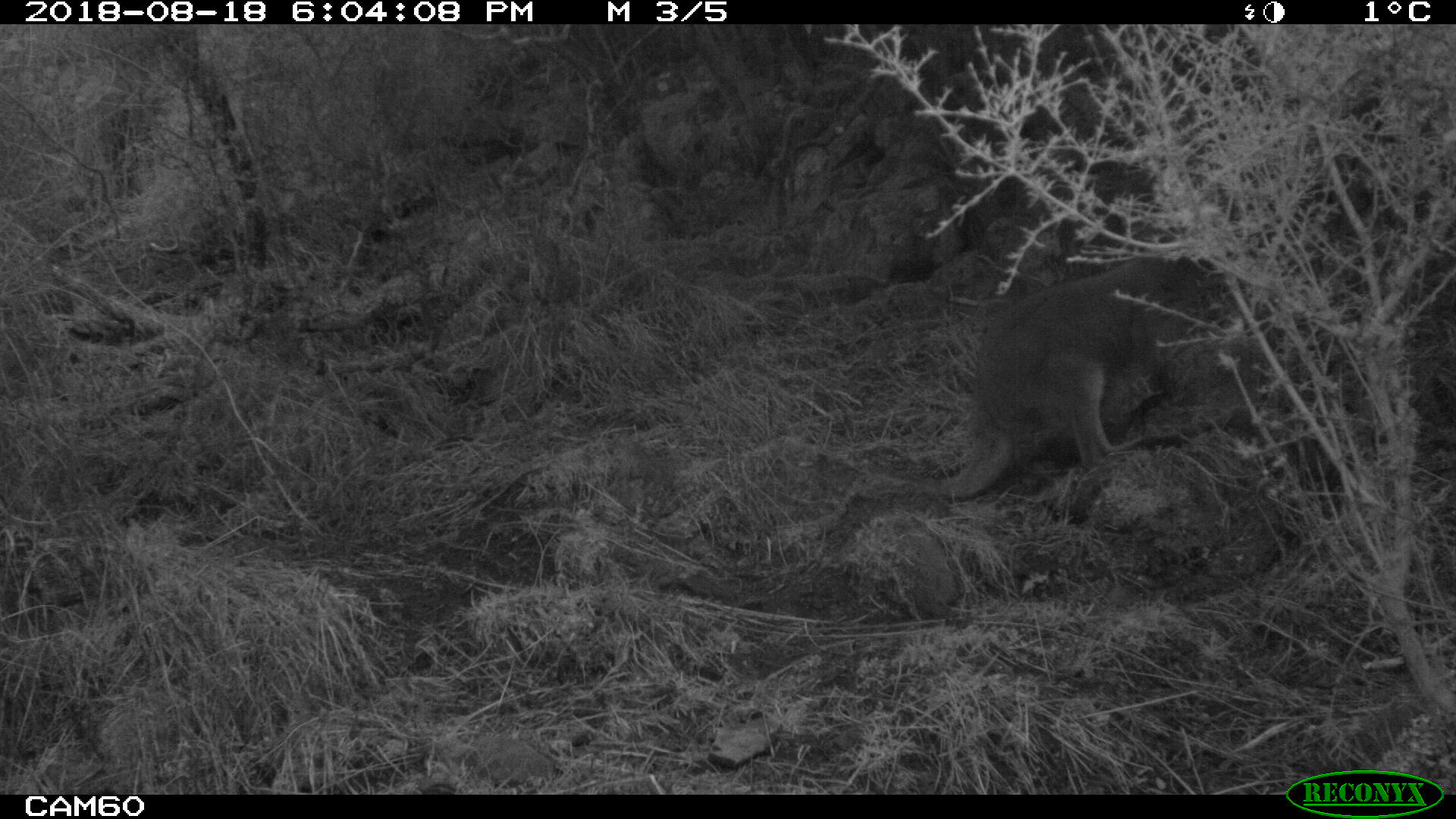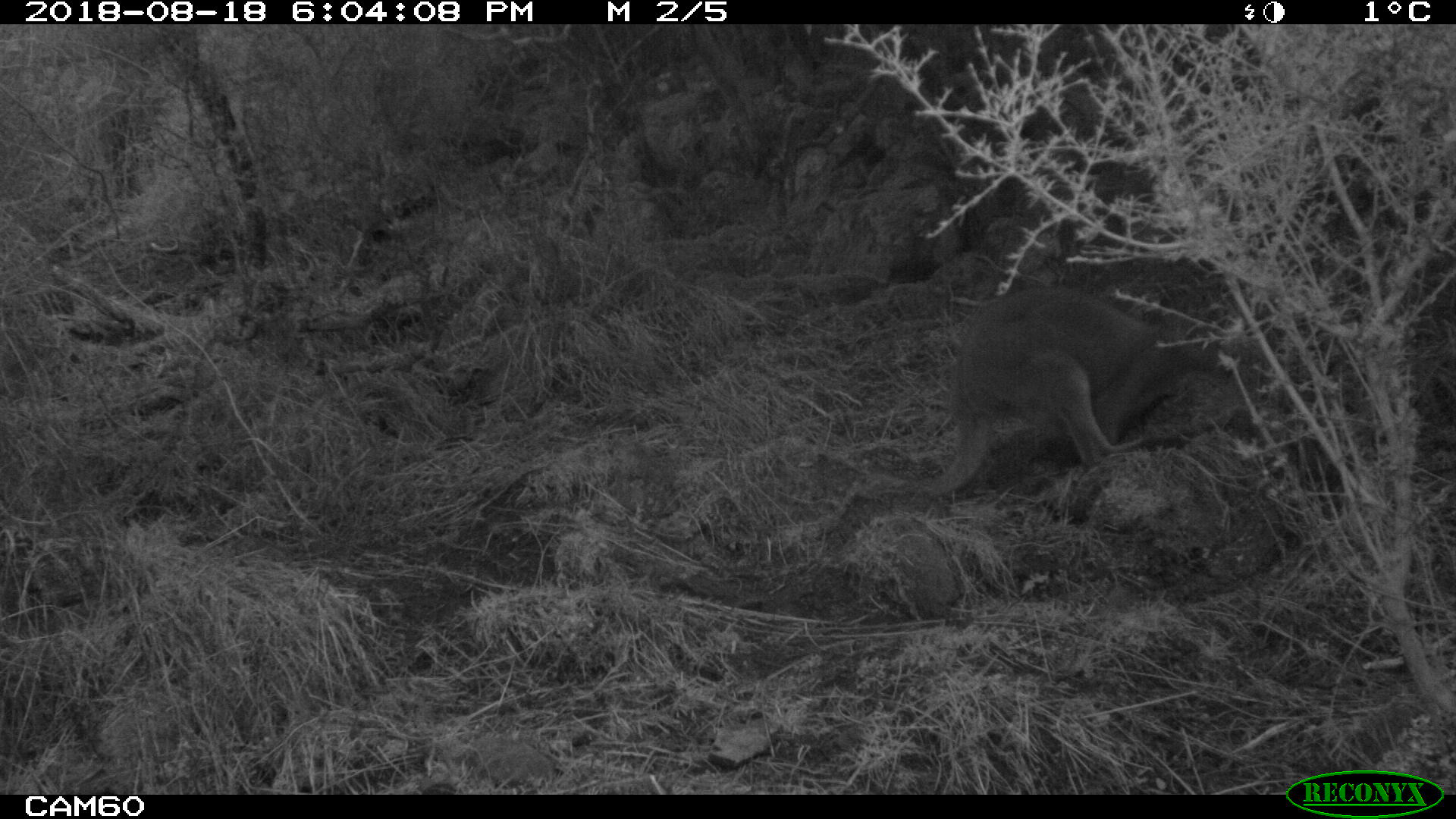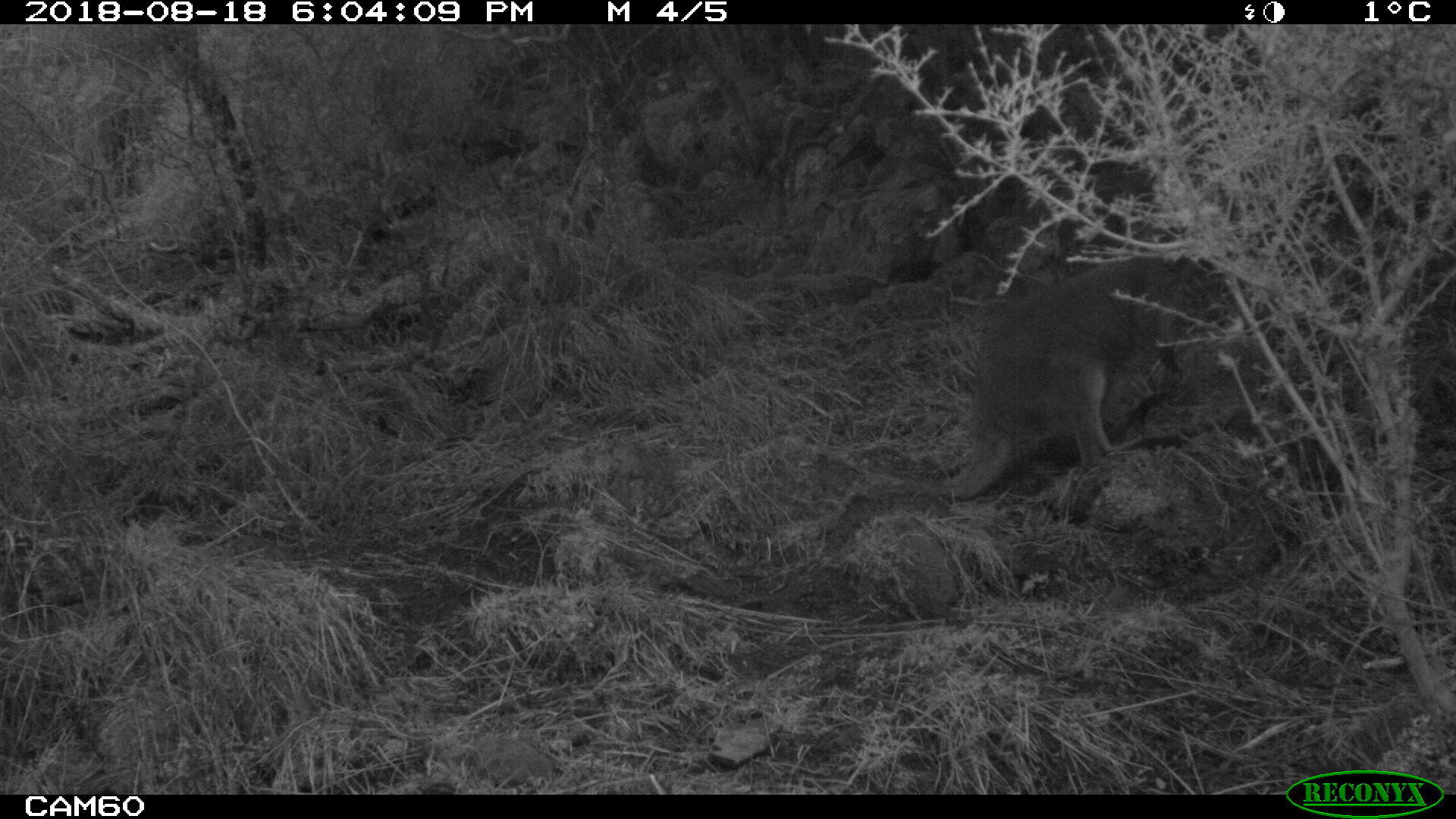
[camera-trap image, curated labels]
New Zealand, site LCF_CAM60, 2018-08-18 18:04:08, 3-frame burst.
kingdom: Animalia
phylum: Chordata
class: Mammalia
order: Diprotodontia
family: Macropodidae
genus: Notamacropus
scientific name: Notamacropus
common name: wallaby